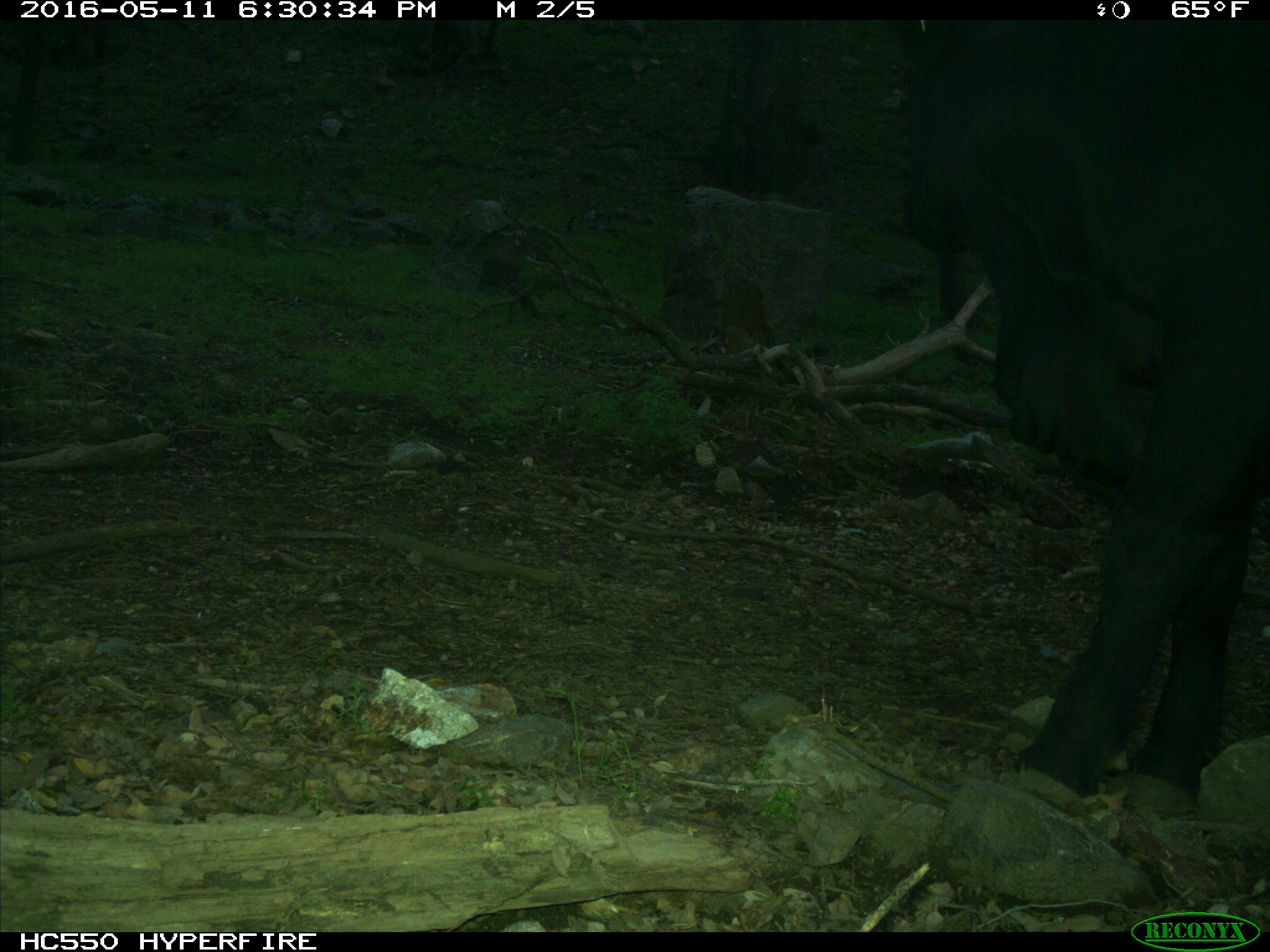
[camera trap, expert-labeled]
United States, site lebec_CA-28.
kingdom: Animalia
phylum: Chordata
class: Mammalia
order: Artiodactyla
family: Bovidae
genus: Bos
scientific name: Bos taurus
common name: domestic cow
Bos taurus (domestic cow).